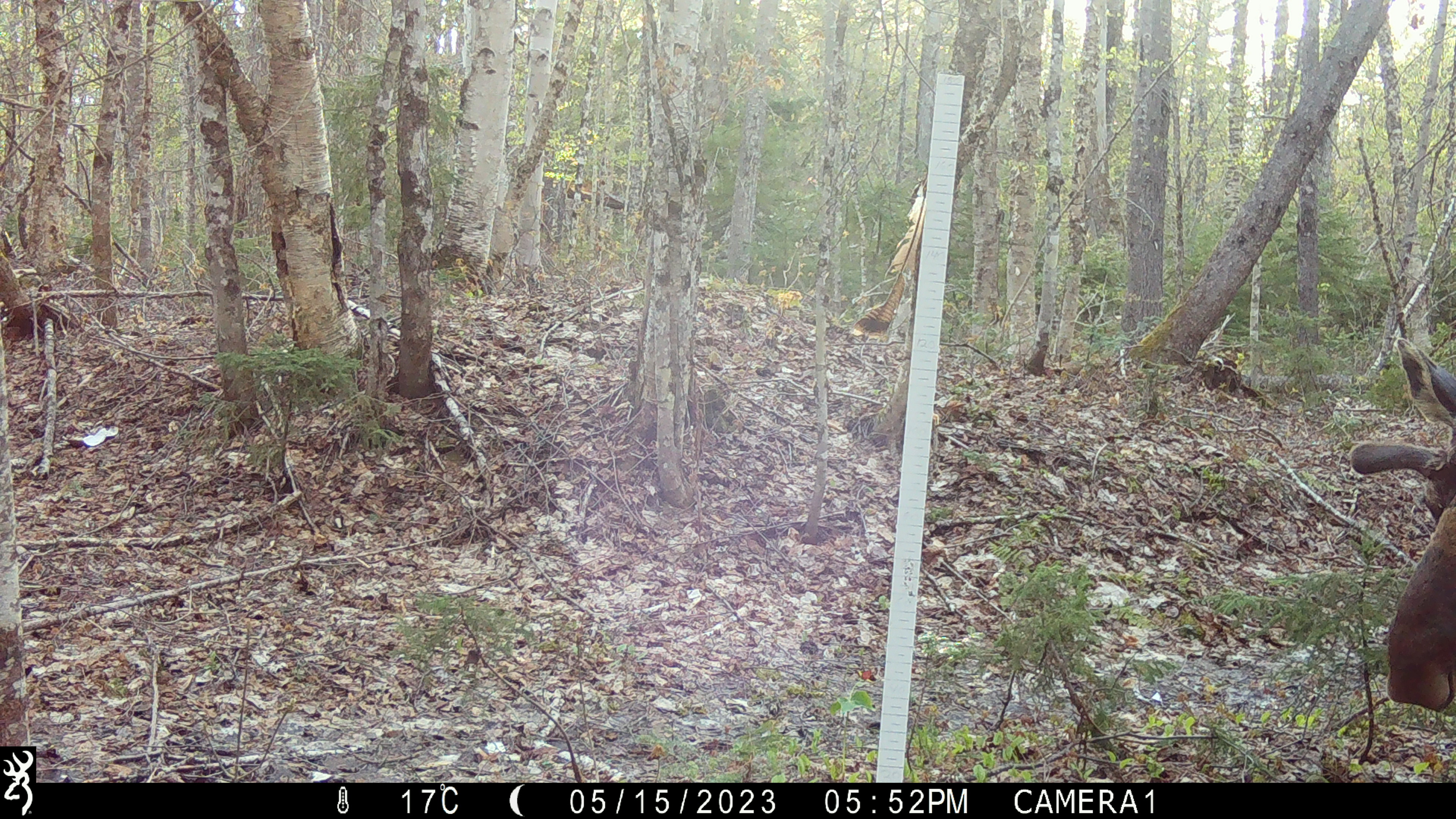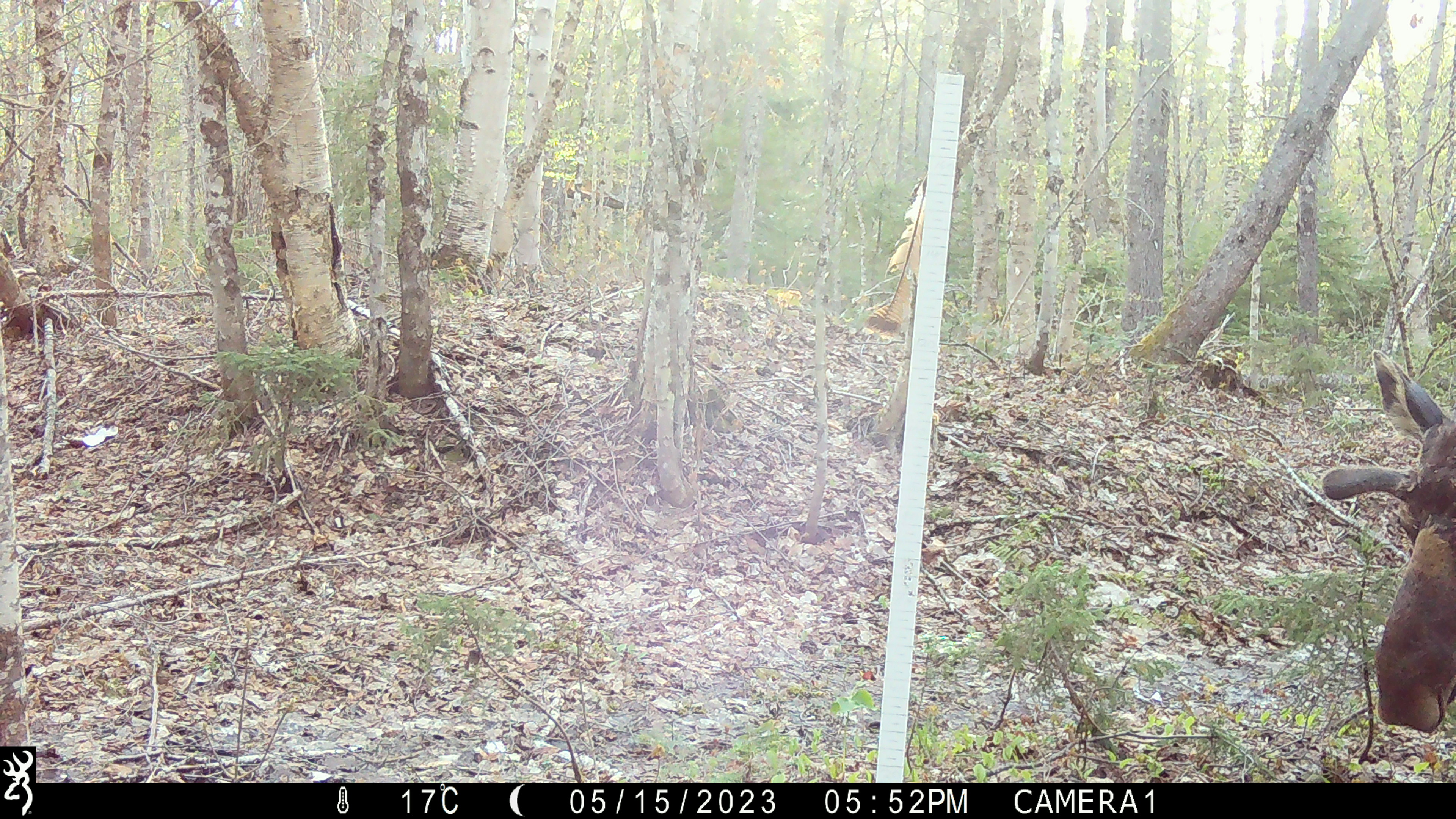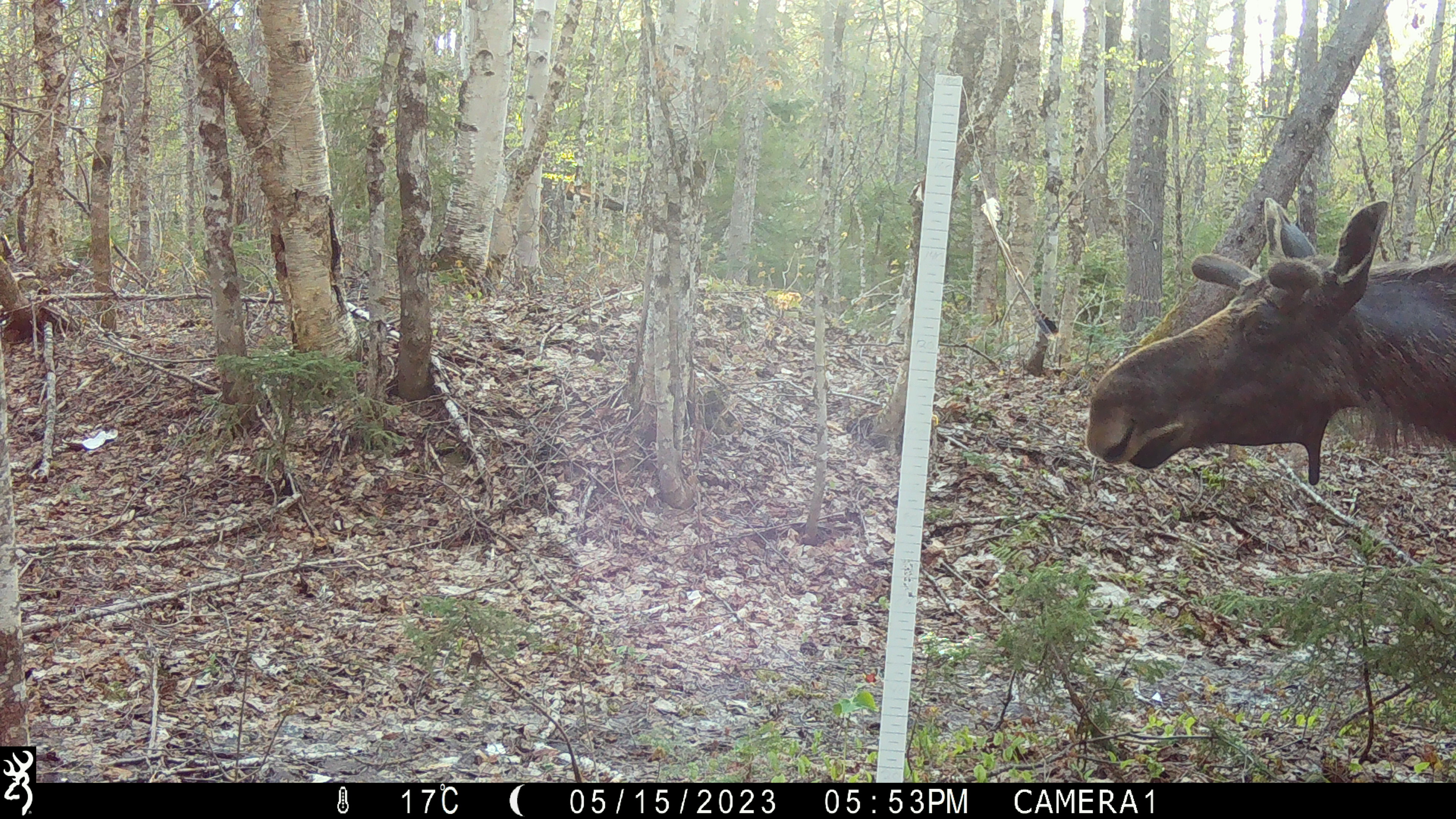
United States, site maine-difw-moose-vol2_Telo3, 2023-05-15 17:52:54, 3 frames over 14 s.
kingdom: Animalia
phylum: Chordata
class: Mammalia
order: Artiodactyla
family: Cervidae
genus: Alces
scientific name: Alces alces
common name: moose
Moose (Alces alces).